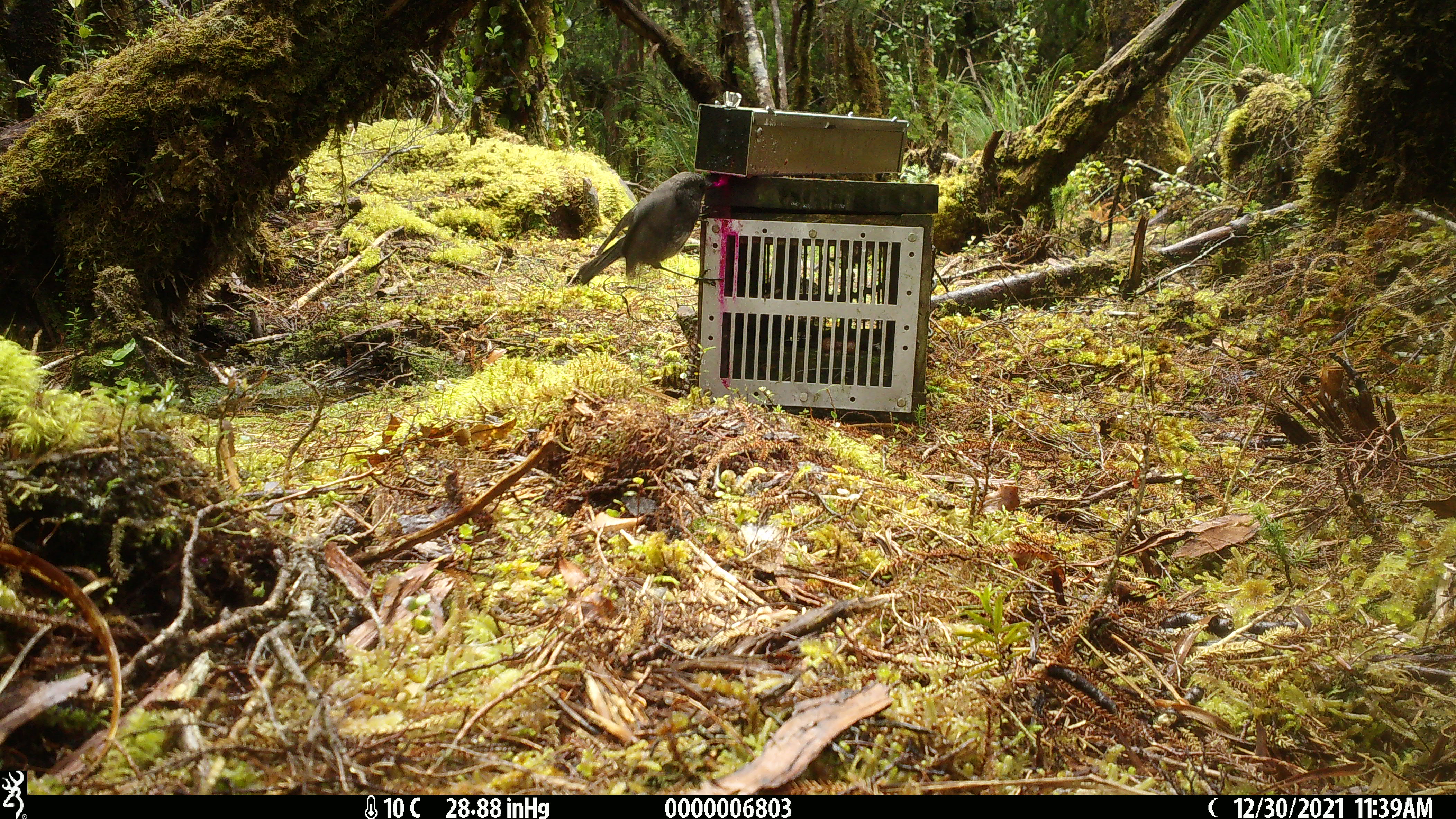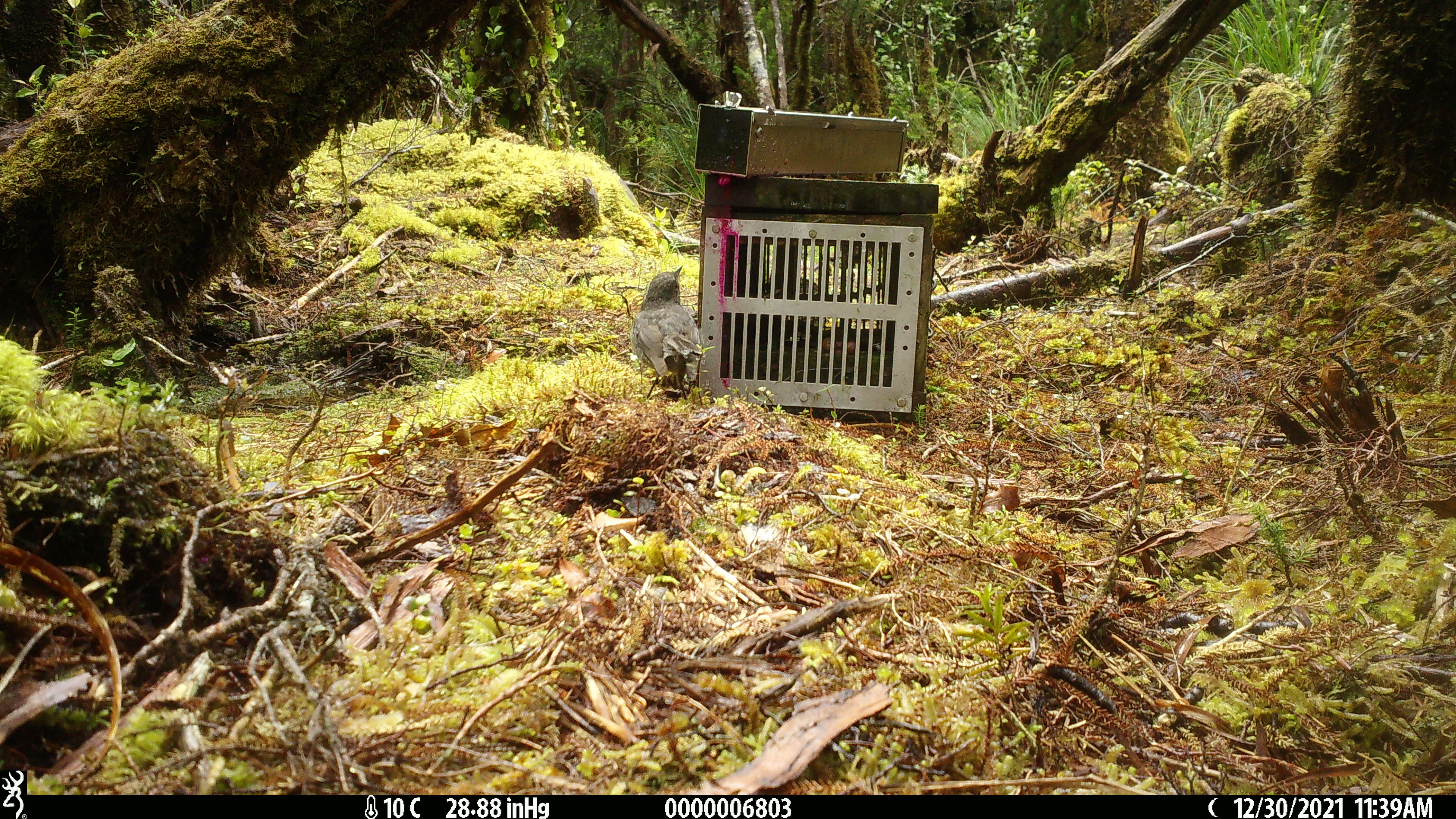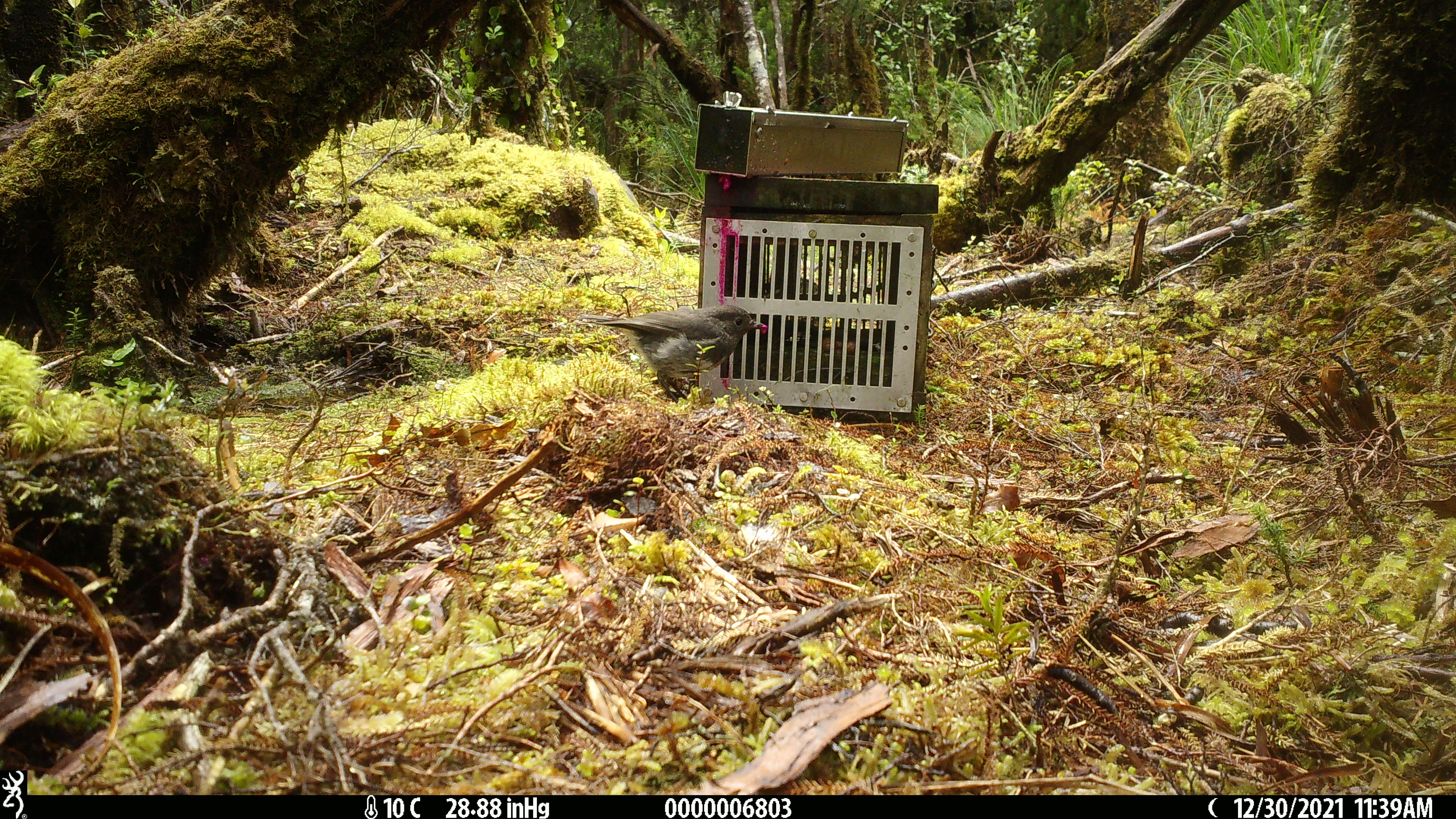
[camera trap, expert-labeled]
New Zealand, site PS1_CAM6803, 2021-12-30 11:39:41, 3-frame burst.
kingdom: Animalia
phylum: Chordata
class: Aves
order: Passeriformes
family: Petroicidae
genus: Petroica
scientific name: Petroica australis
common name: new zealand robin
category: robin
Robin (new zealand robin) (Petroica australis).